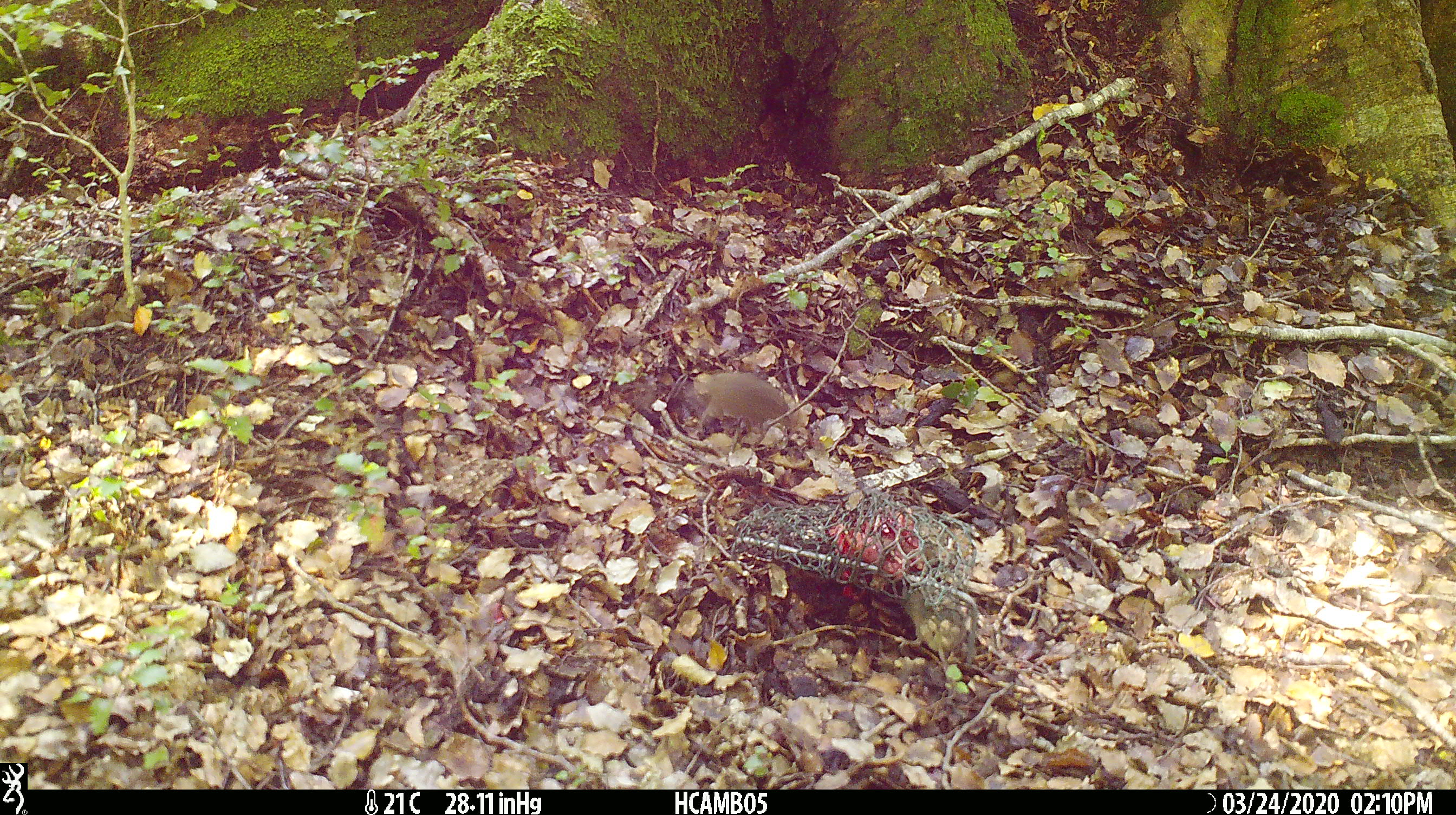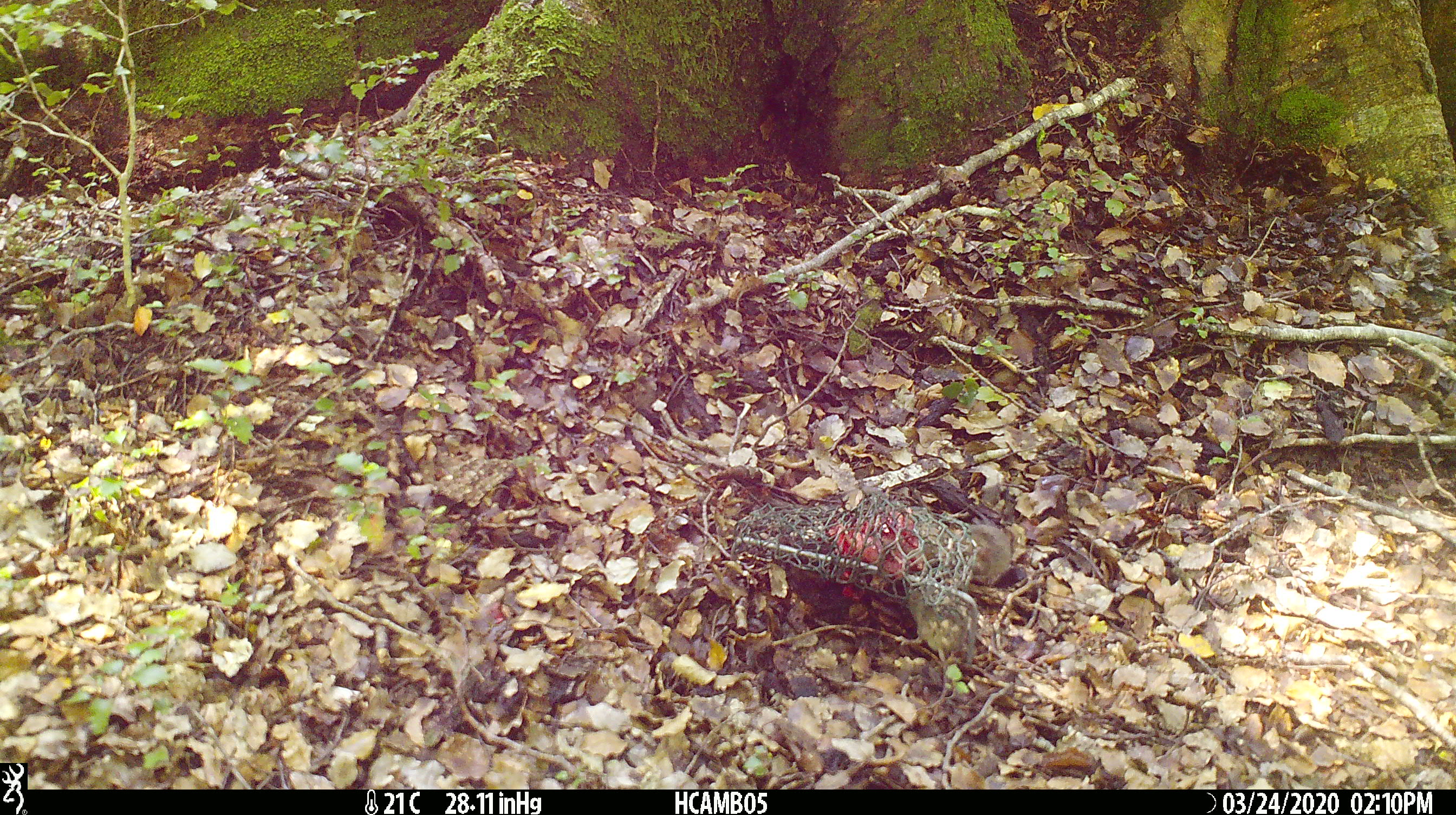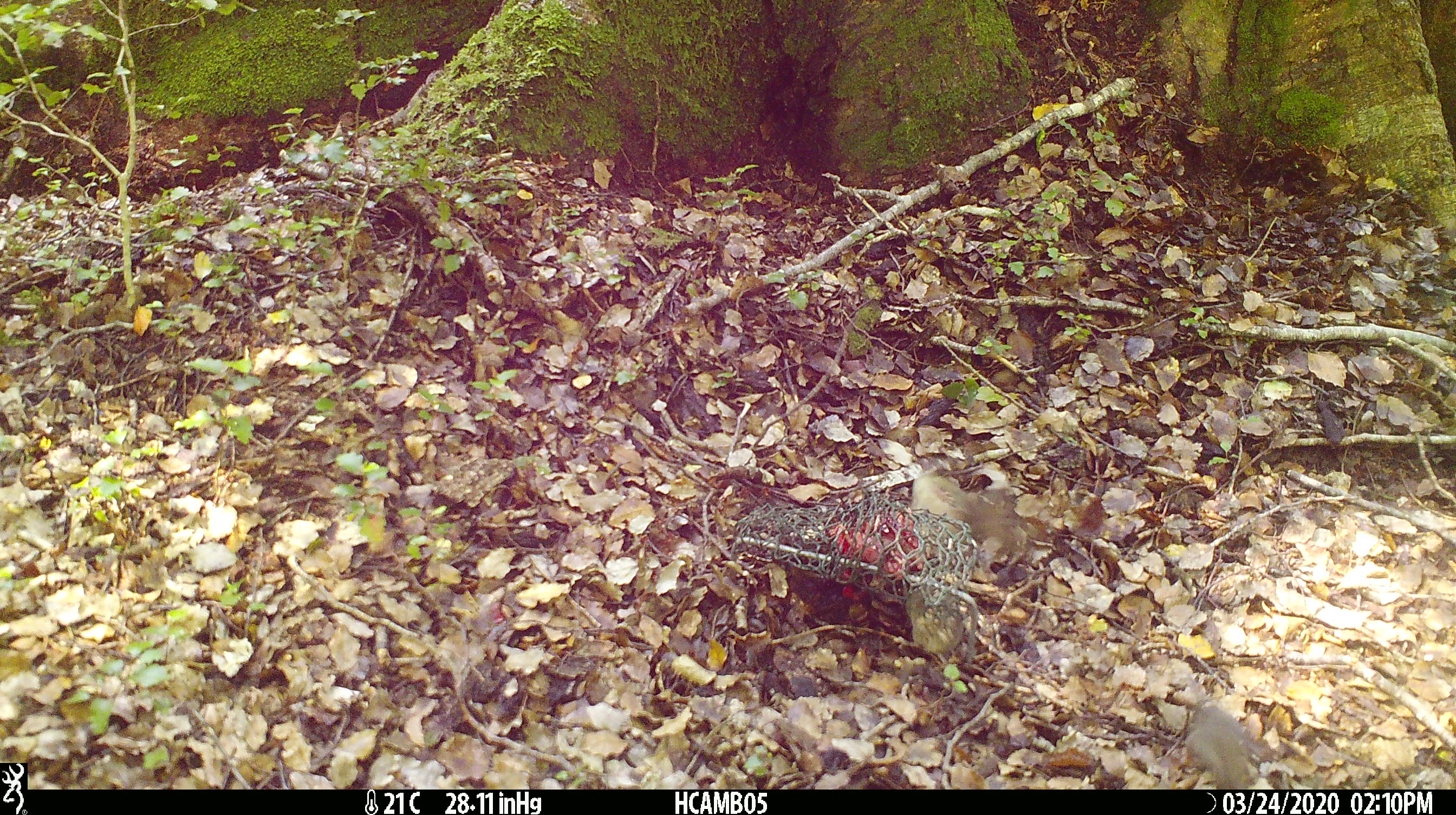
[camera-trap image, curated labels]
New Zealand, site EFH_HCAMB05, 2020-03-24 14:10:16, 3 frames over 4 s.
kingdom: Animalia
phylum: Chordata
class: Mammalia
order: Rodentia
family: Muridae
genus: Mus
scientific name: Mus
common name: mouse